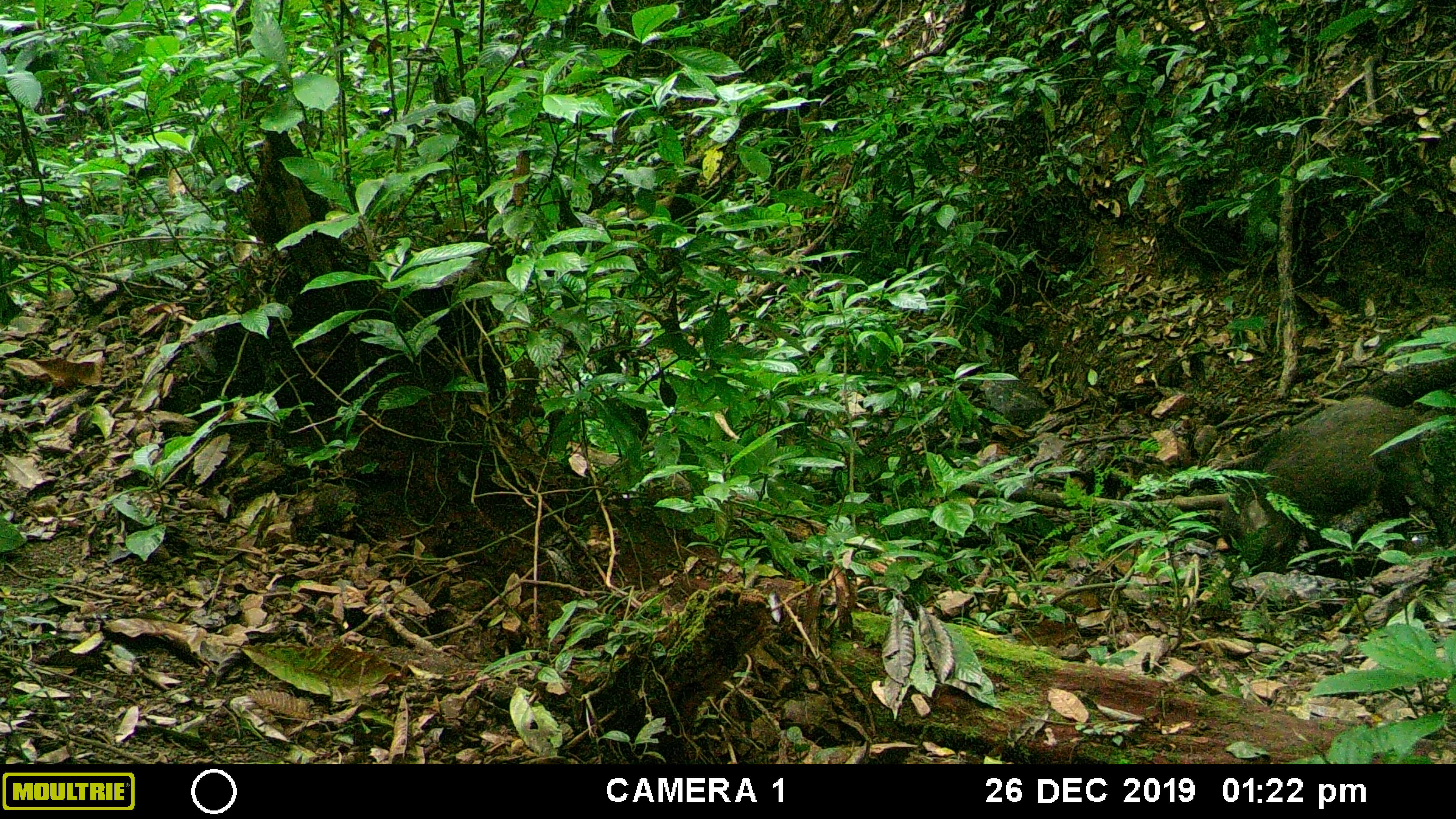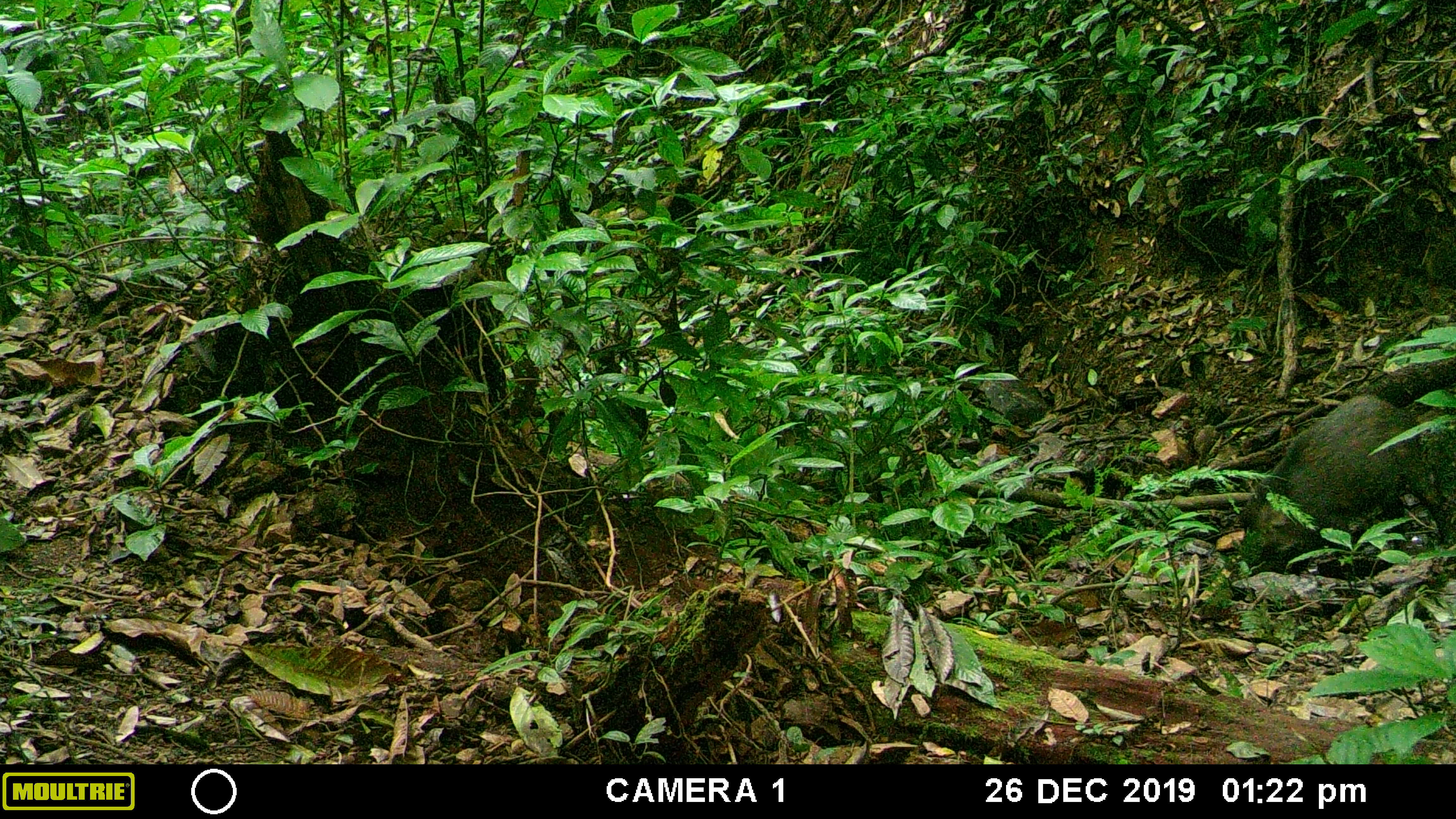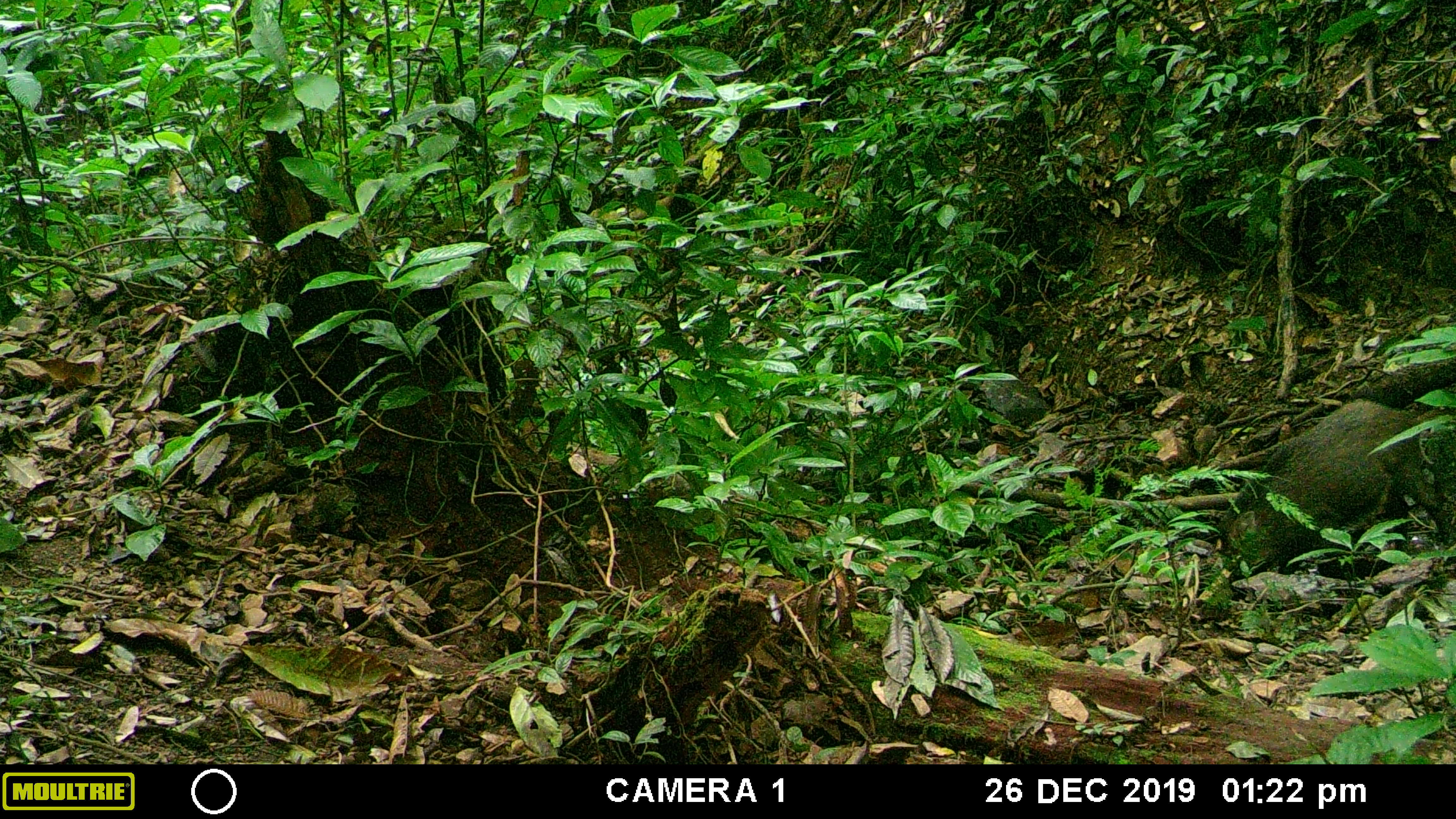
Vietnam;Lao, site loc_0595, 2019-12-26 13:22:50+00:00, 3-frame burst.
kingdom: Animalia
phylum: Chordata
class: Mammalia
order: Artiodactyla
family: Suidae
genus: Sus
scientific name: Sus scrofa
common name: eurasian wild pig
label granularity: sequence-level